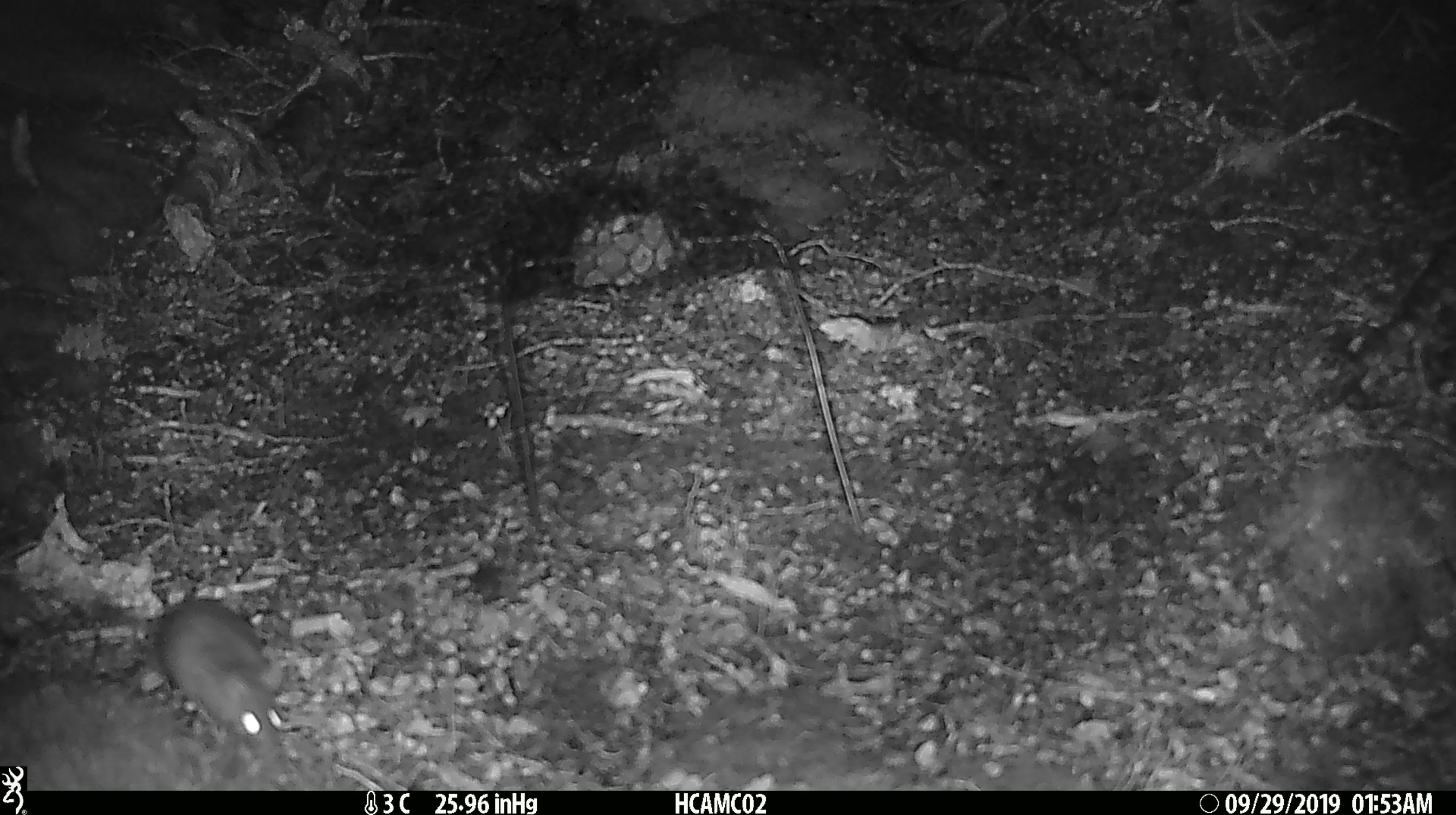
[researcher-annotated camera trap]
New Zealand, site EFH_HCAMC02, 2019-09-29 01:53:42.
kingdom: Animalia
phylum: Chordata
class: Mammalia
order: Rodentia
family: Muridae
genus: Mus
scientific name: Mus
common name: mouse